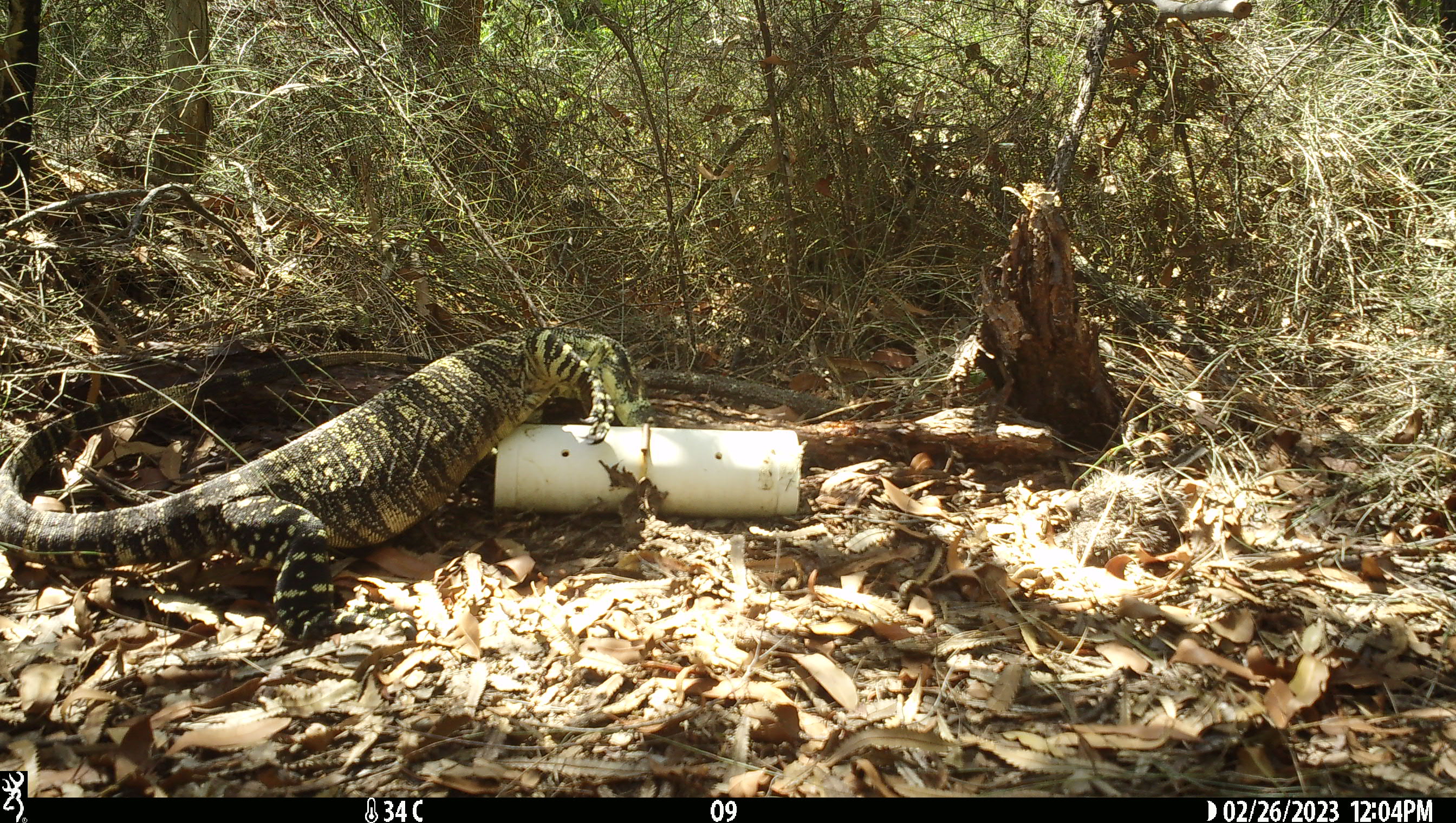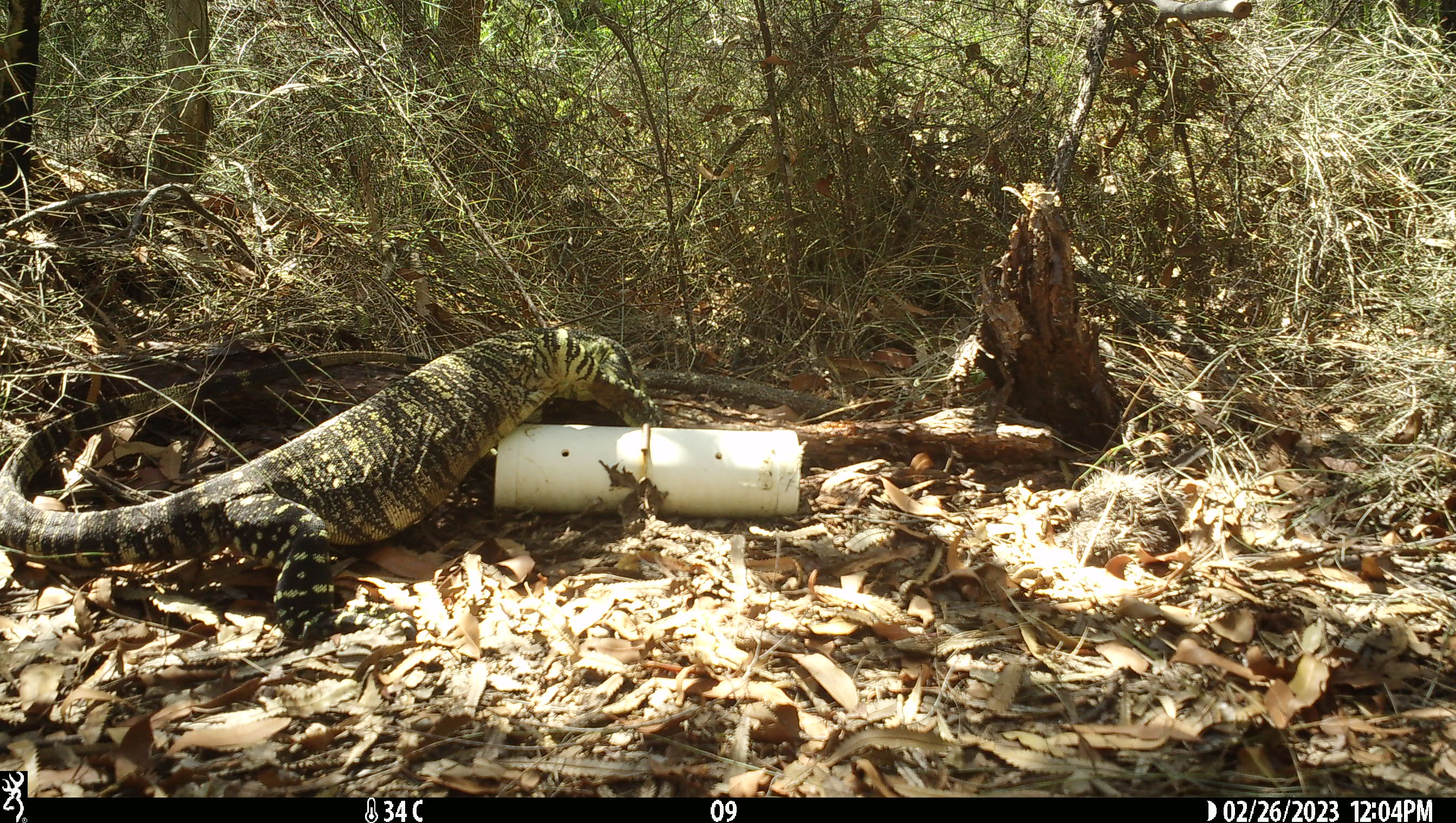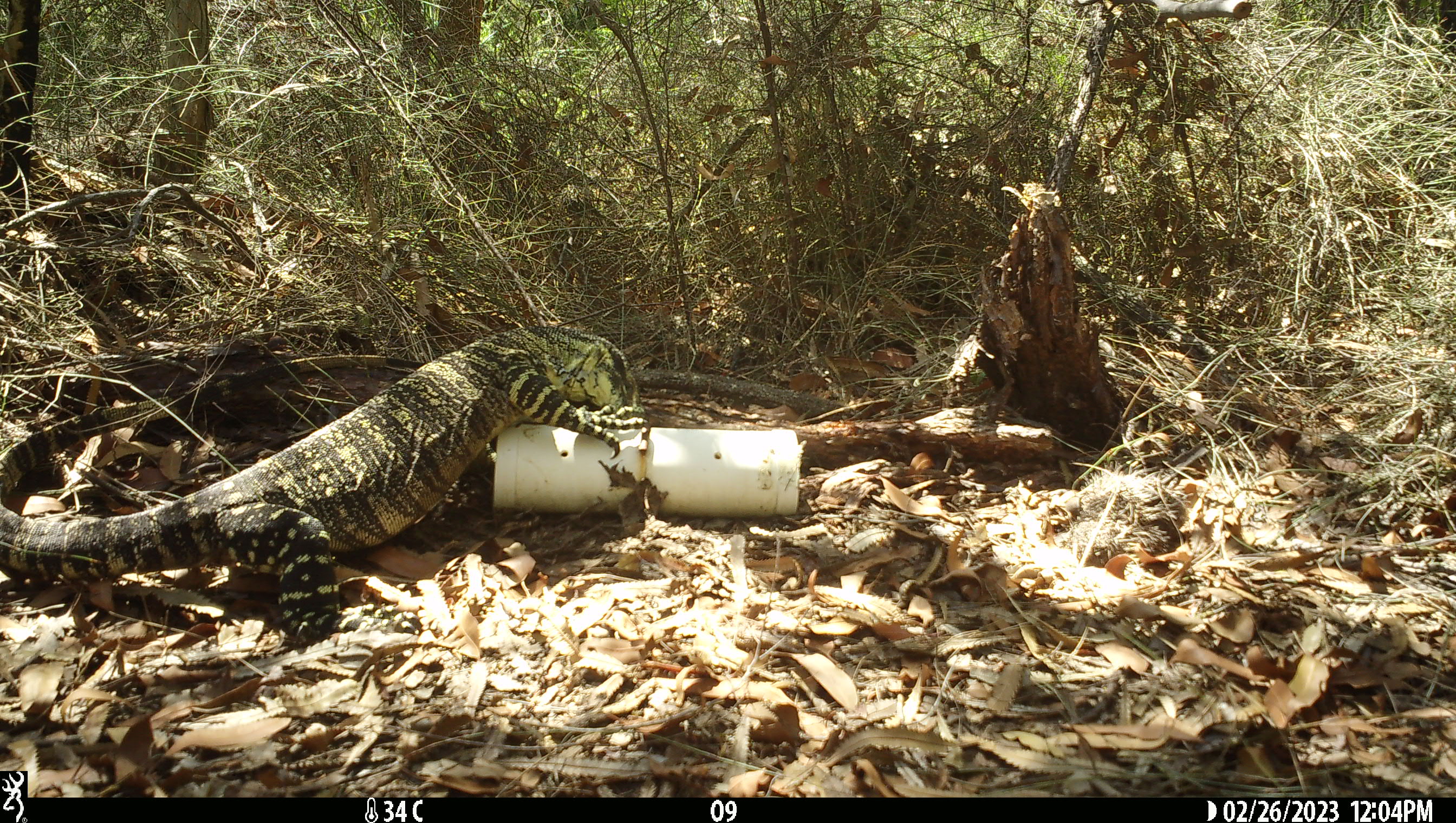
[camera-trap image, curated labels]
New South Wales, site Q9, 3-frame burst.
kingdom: Animalia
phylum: Chordata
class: Reptilia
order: Squamata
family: Varanidae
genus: Varanus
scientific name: Varanus varius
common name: lace monitor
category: goanna